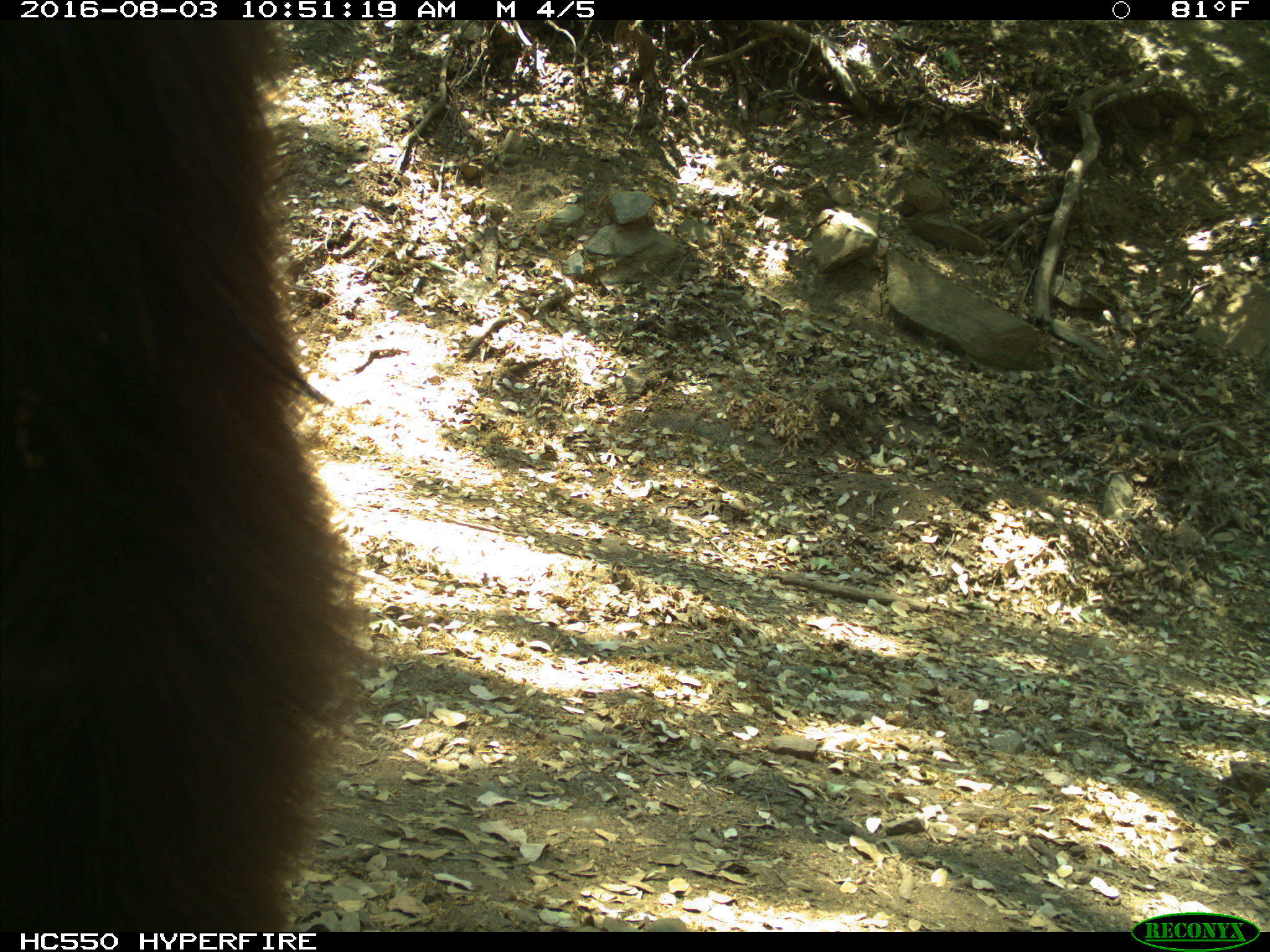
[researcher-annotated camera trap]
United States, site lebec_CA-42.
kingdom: Animalia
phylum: Chordata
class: Mammalia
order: Carnivora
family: Ursidae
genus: Ursus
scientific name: Ursus americanus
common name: american black bear